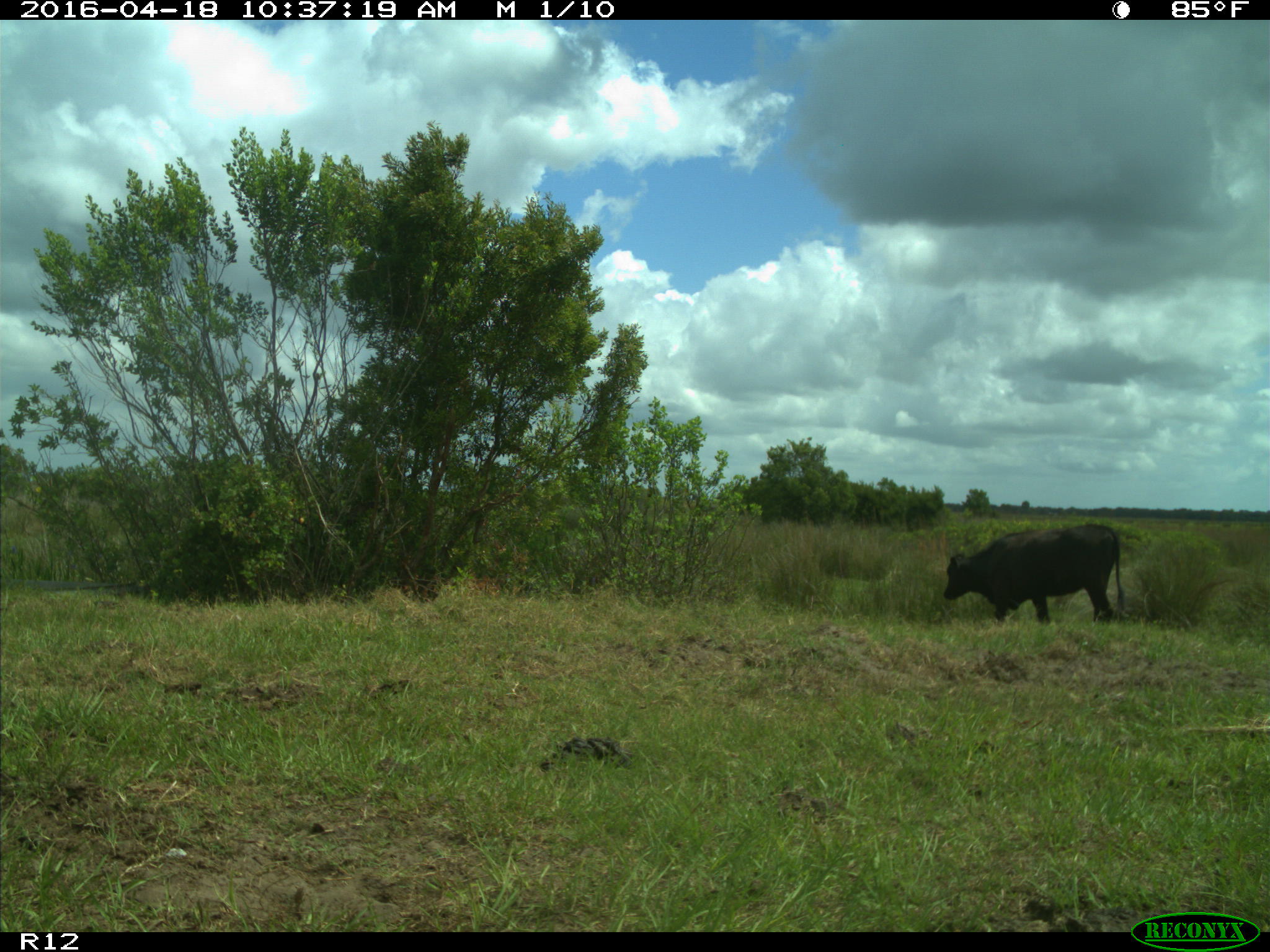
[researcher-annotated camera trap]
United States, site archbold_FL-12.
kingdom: Animalia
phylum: Chordata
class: Mammalia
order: Artiodactyla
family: Bovidae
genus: Bos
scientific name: Bos taurus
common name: domestic cow